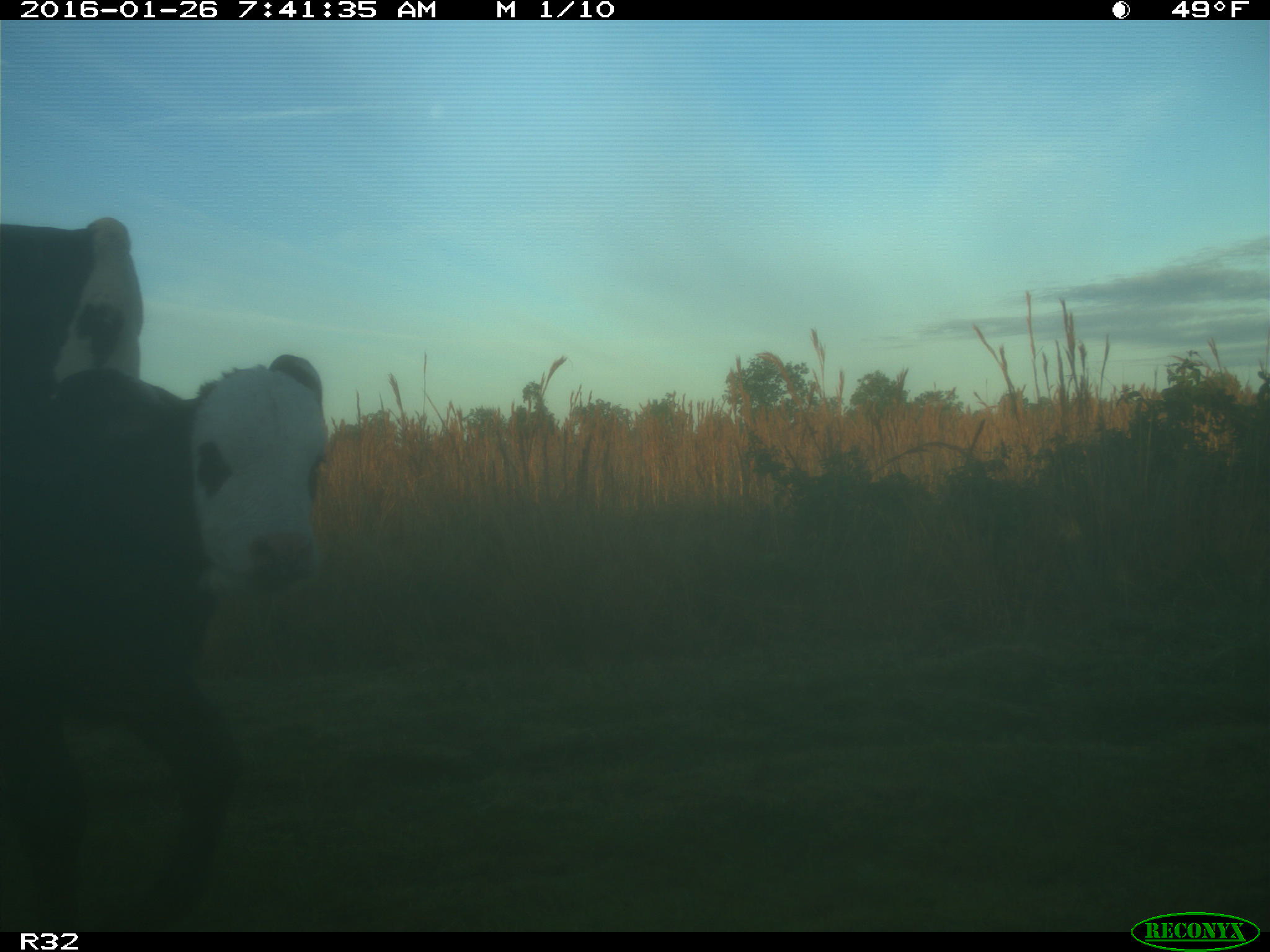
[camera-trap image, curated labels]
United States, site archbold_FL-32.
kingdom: Animalia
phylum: Chordata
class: Mammalia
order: Artiodactyla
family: Bovidae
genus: Bos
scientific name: Bos taurus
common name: domestic cow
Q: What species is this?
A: Bos taurus (domestic cow).